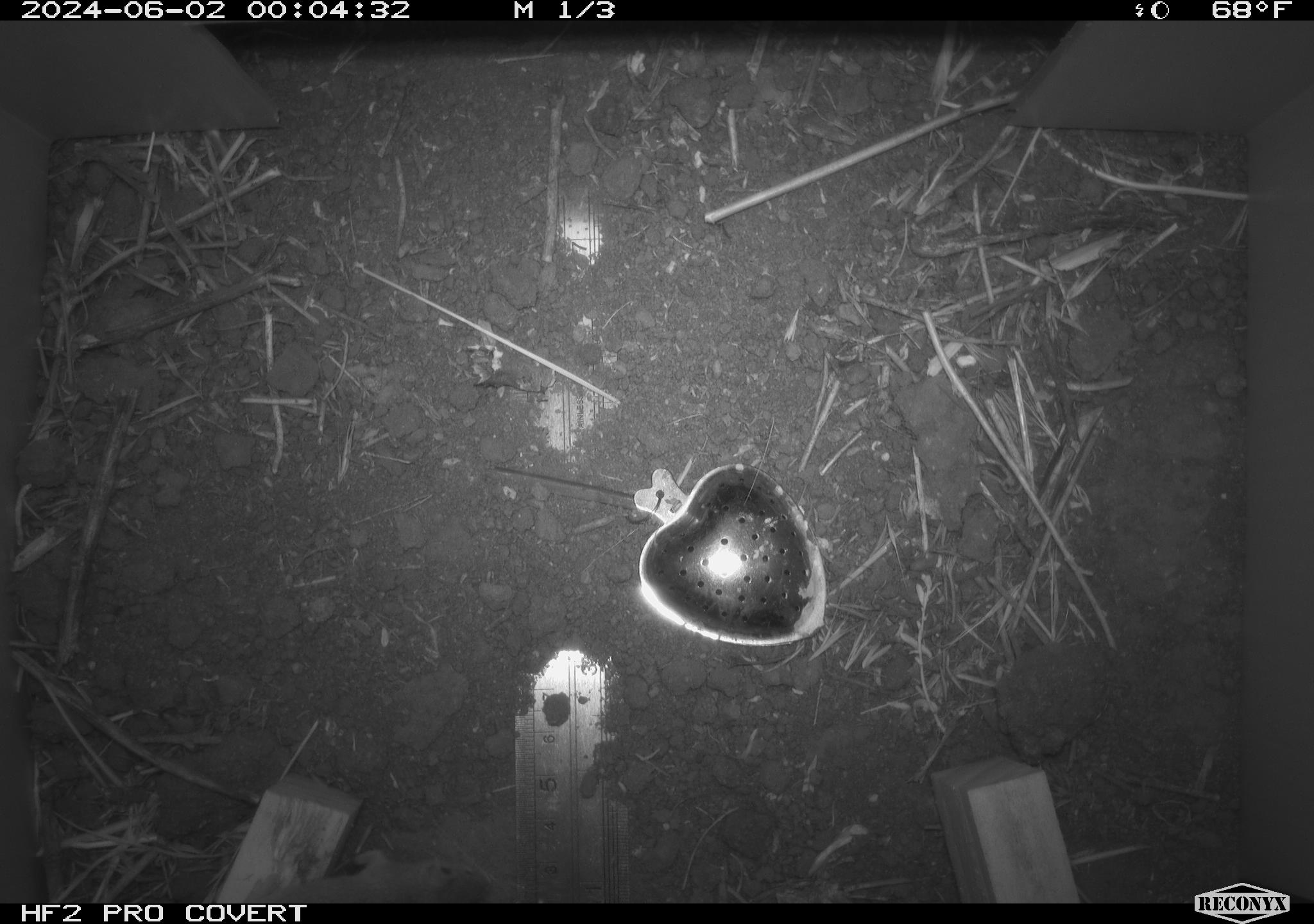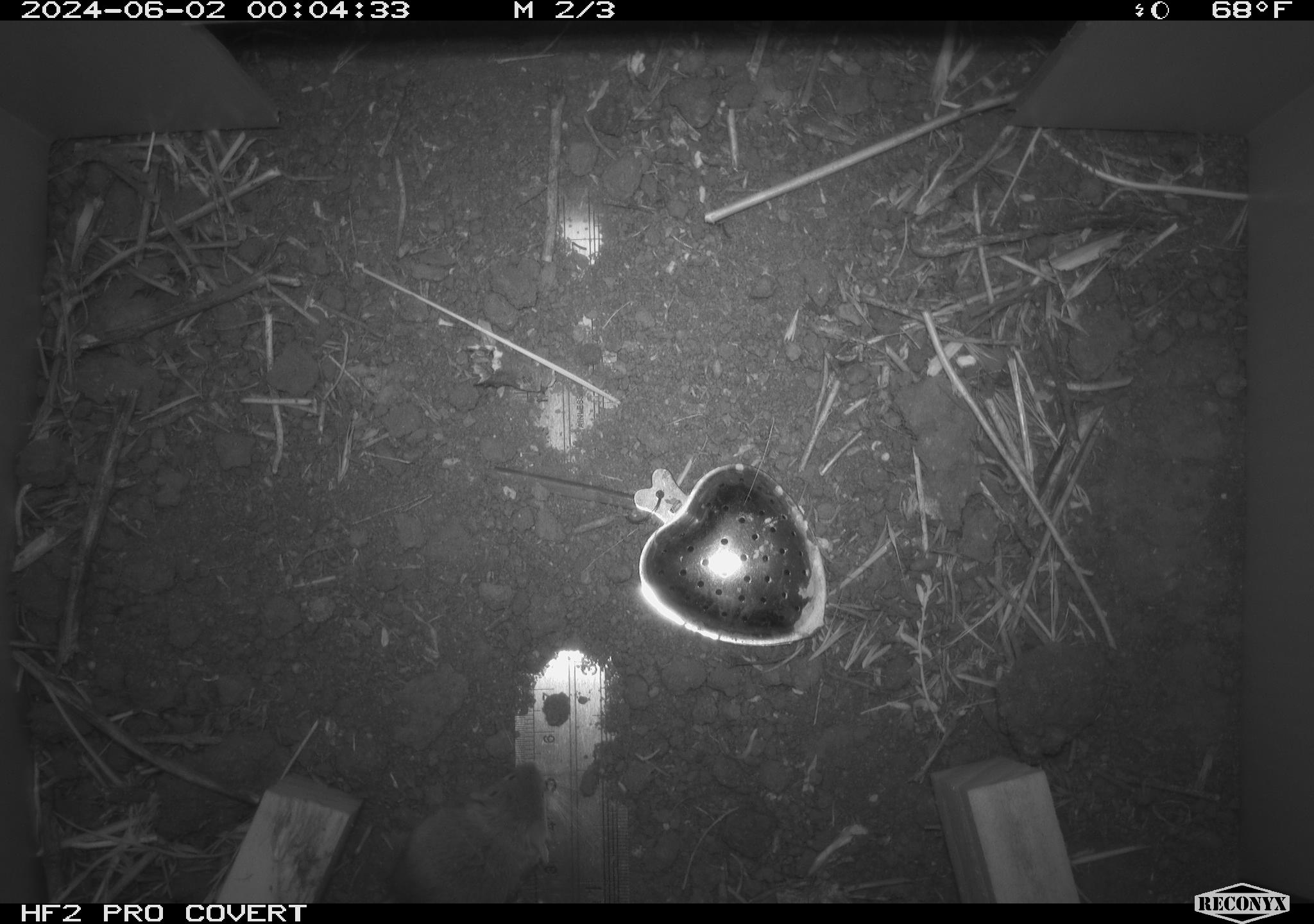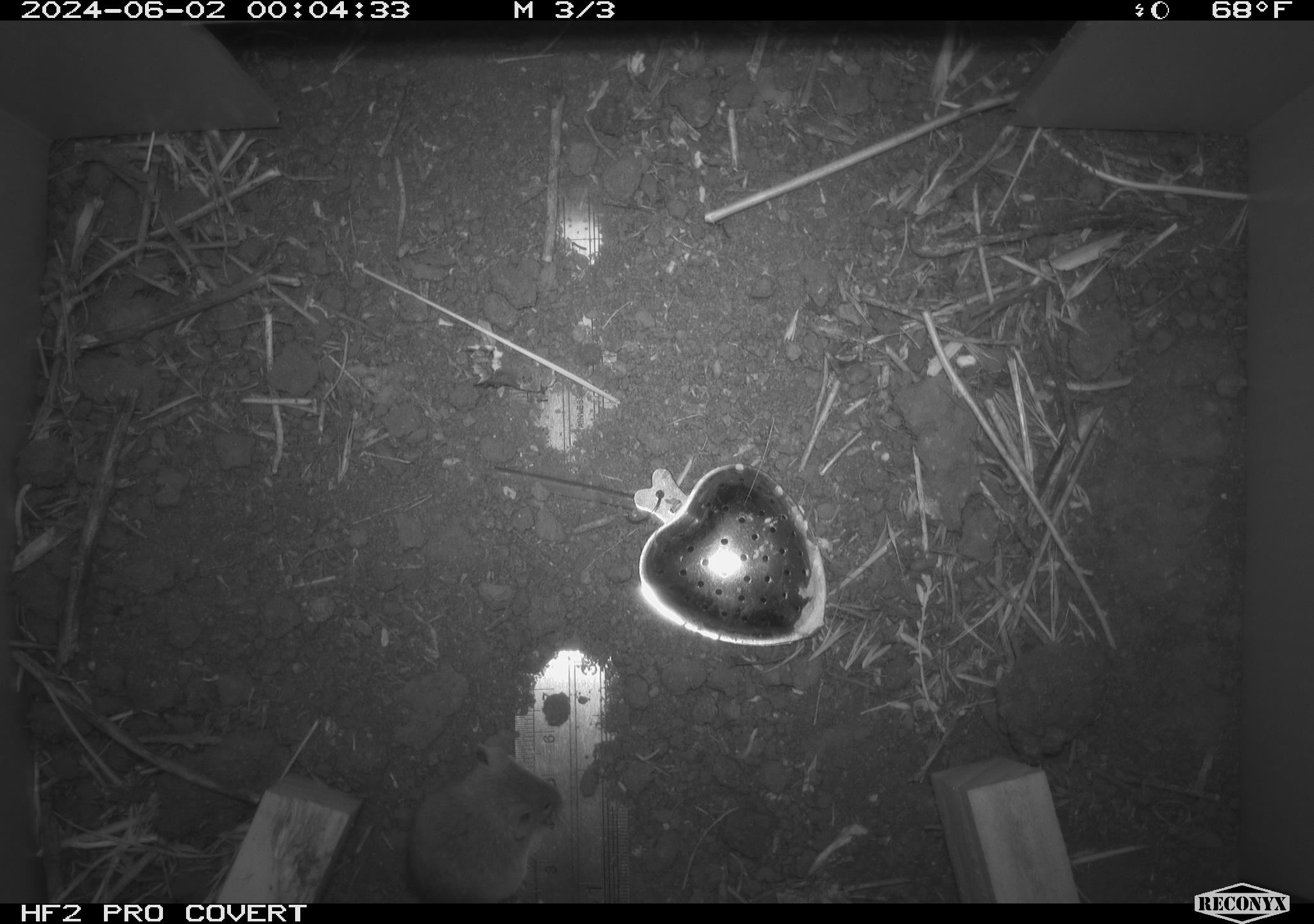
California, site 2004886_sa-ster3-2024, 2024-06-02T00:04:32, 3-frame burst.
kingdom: Animalia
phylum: Chordata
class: Mammalia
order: Rodentia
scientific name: Rodentia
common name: mouse species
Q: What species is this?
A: Mouse species (Rodentia).